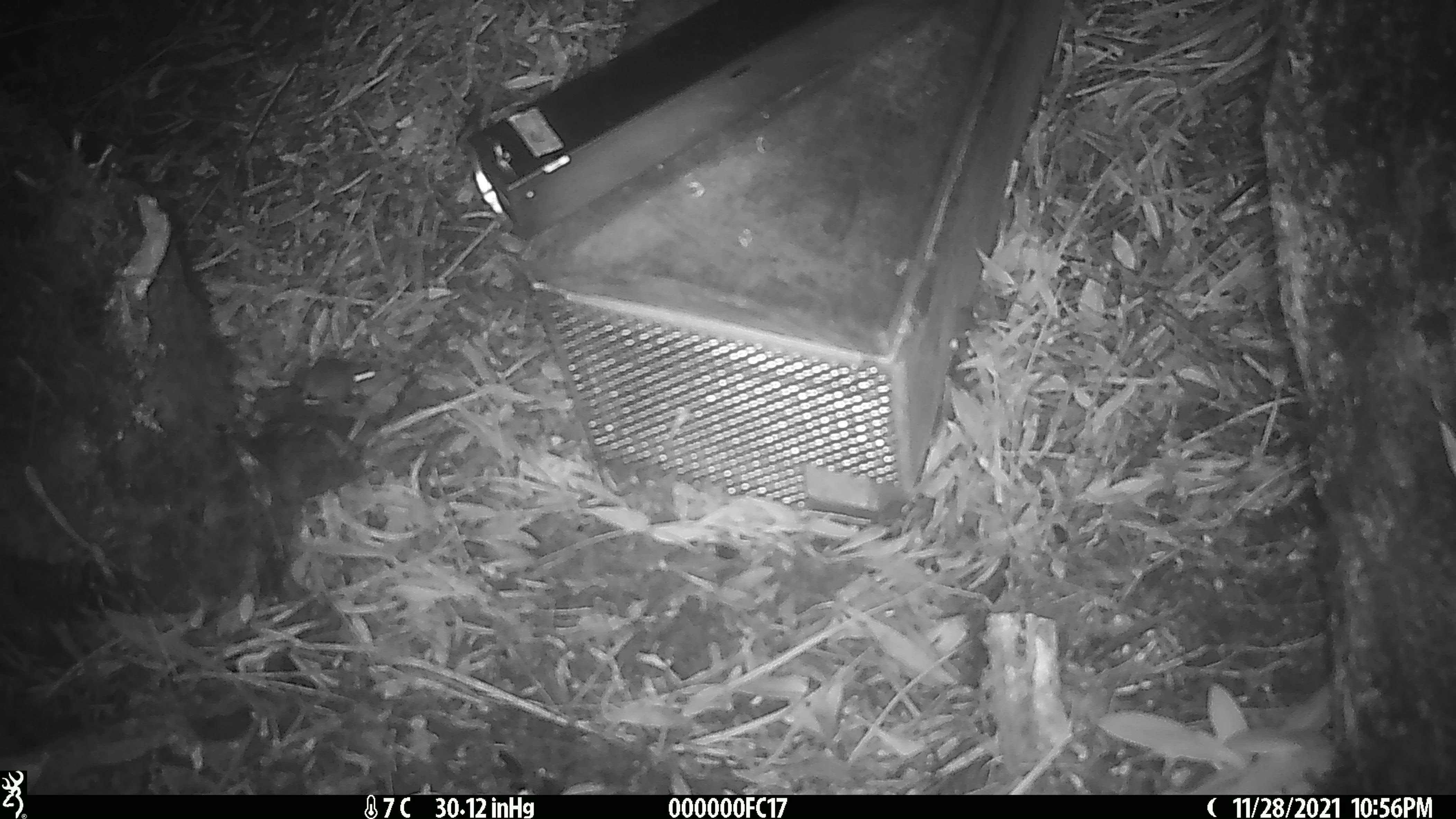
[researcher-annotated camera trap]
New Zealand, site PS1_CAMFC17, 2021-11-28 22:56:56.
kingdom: Animalia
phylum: Chordata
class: Mammalia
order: Rodentia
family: Muridae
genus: Mus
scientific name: Mus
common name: mouse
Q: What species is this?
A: Mouse (Mus).